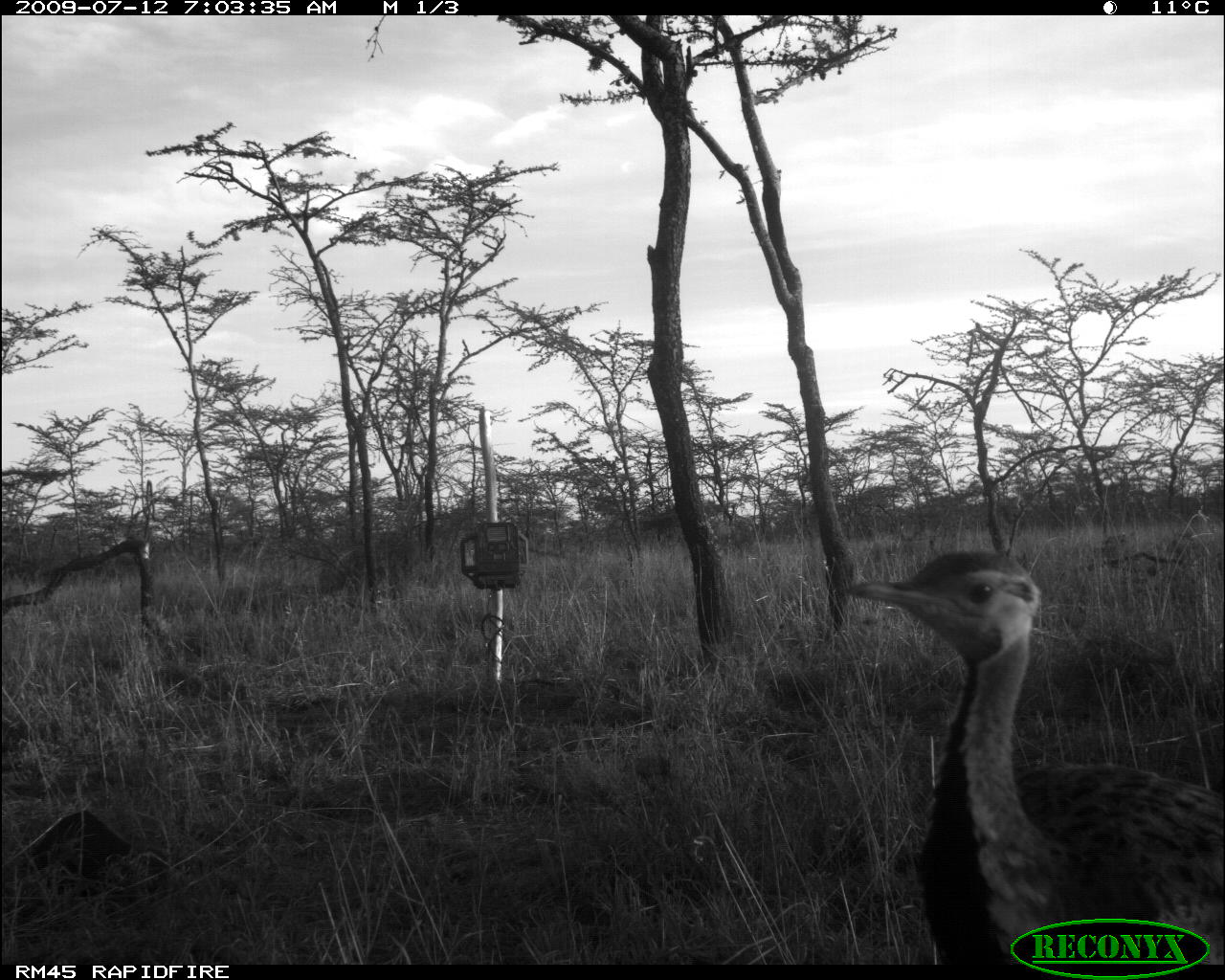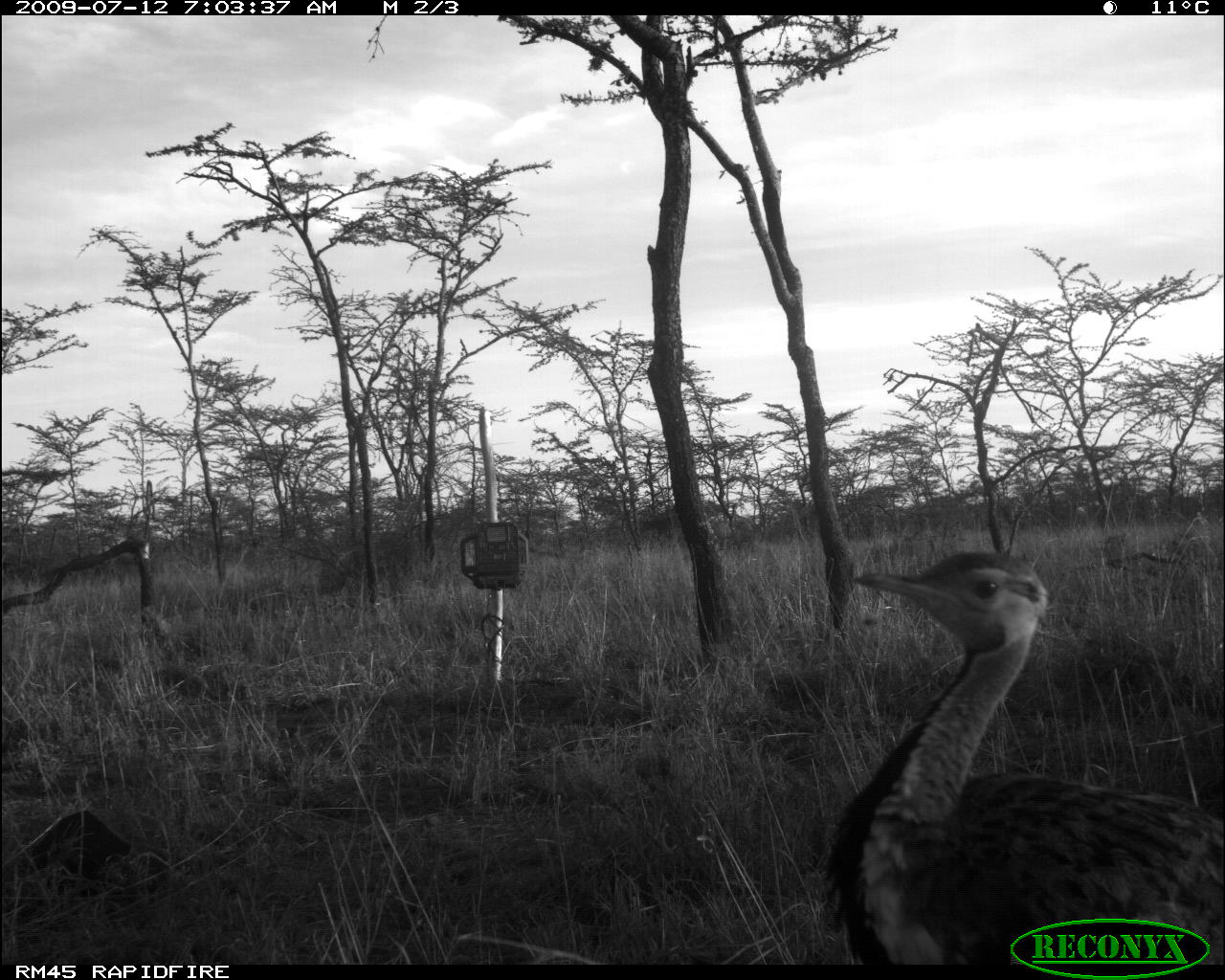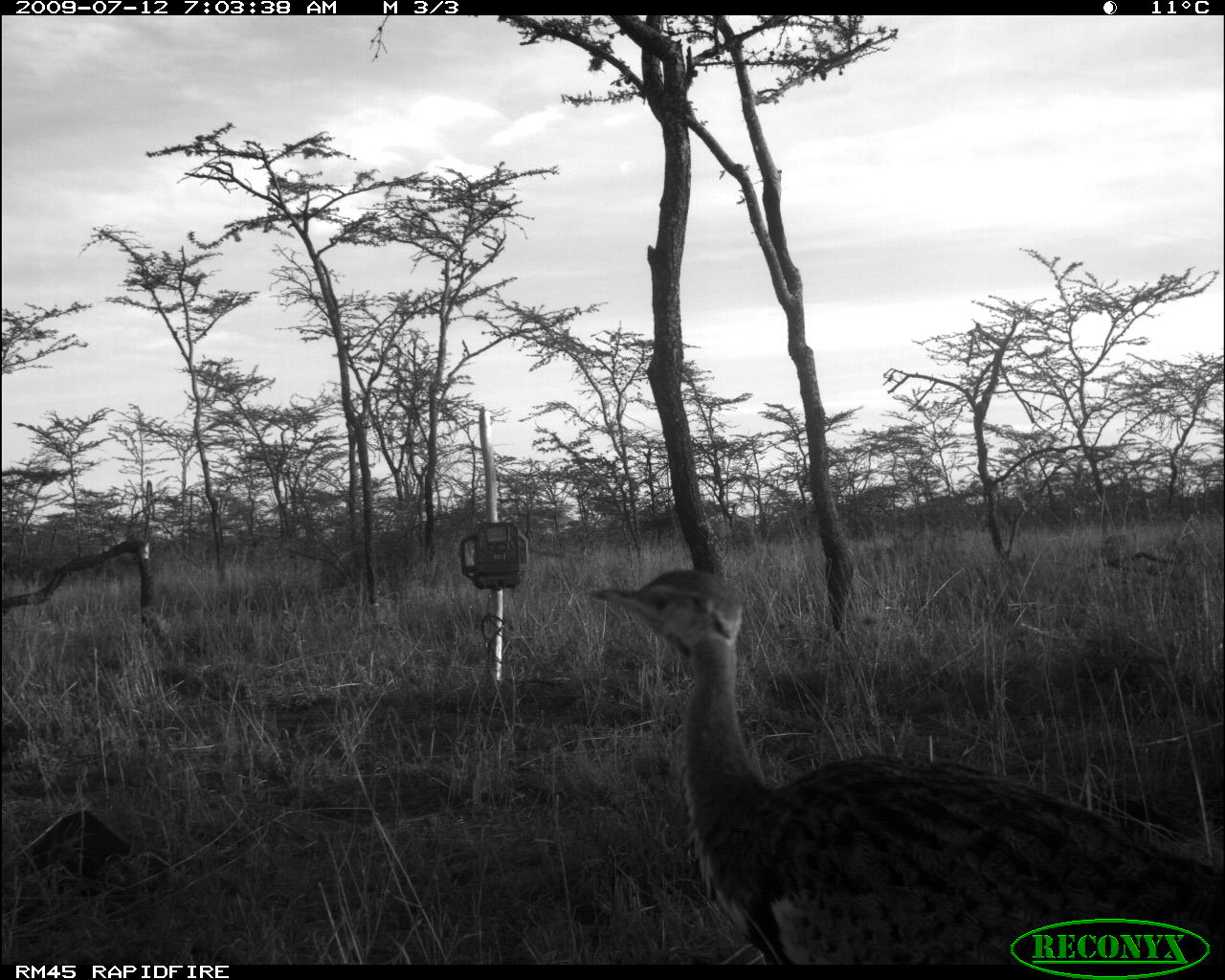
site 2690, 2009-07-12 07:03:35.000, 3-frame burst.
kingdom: Animalia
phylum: Chordata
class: Aves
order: Otidiformes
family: Otididae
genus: Lissotis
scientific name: Lissotis melanogaster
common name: black-bellied bustard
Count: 1.